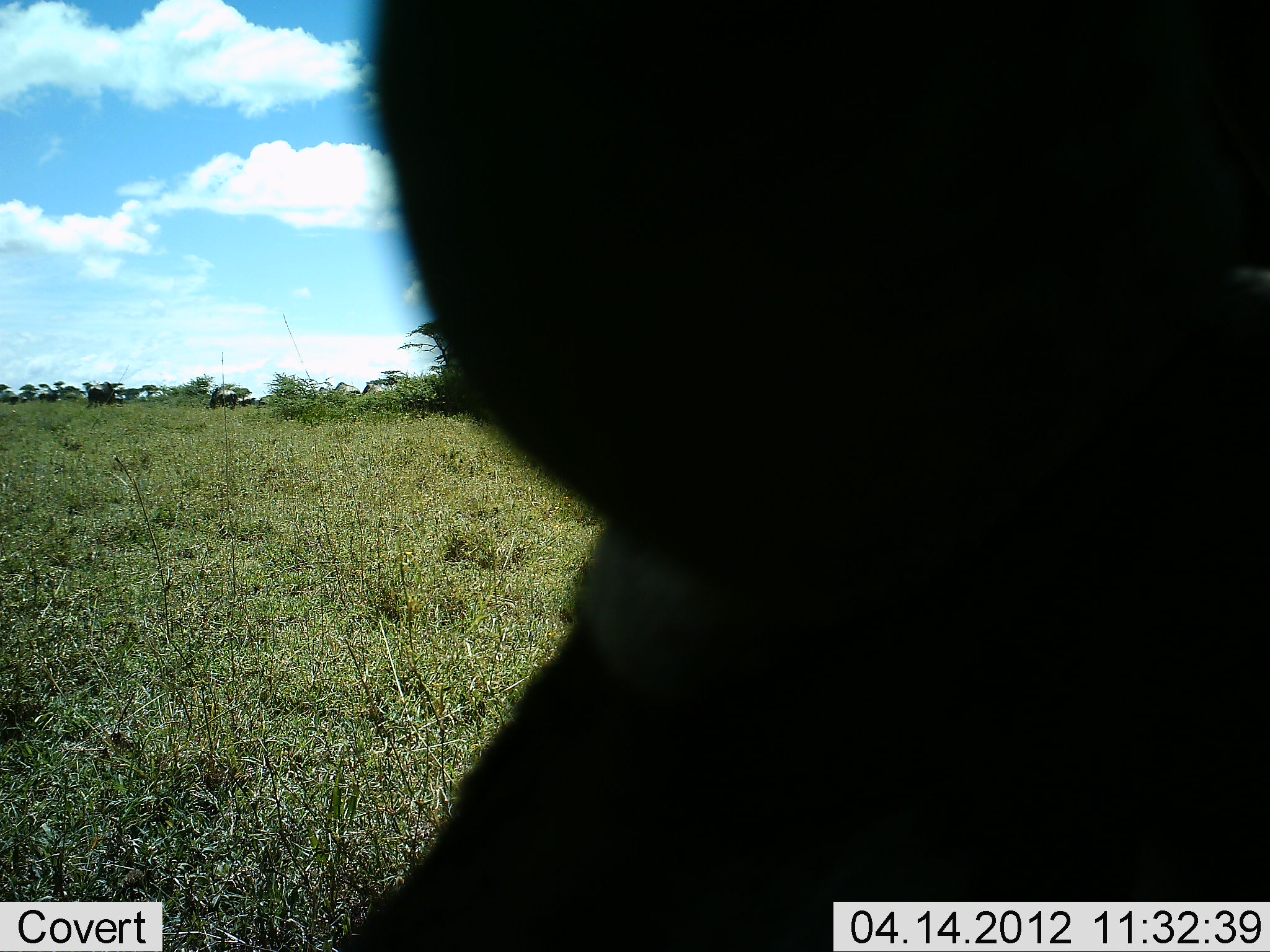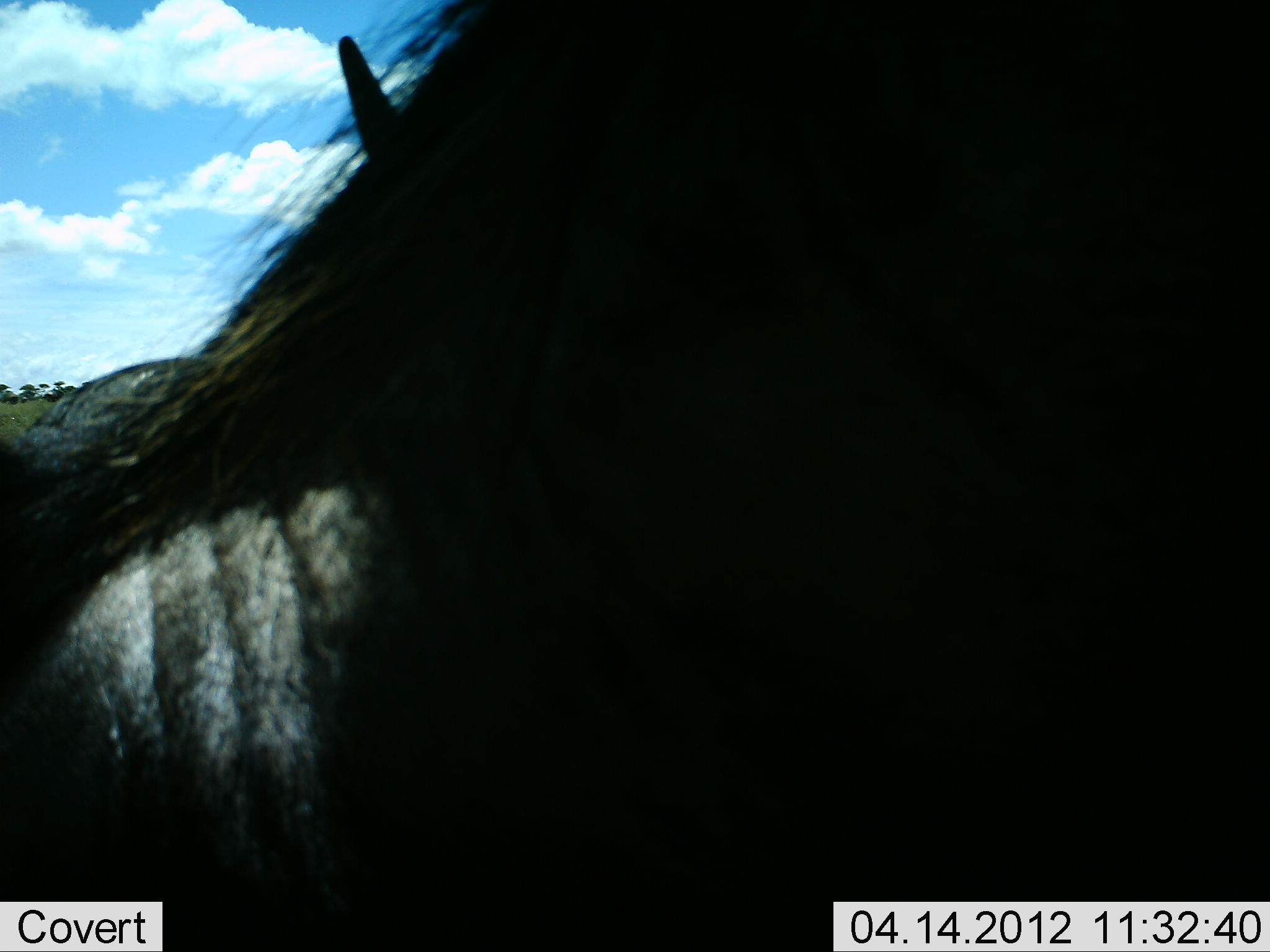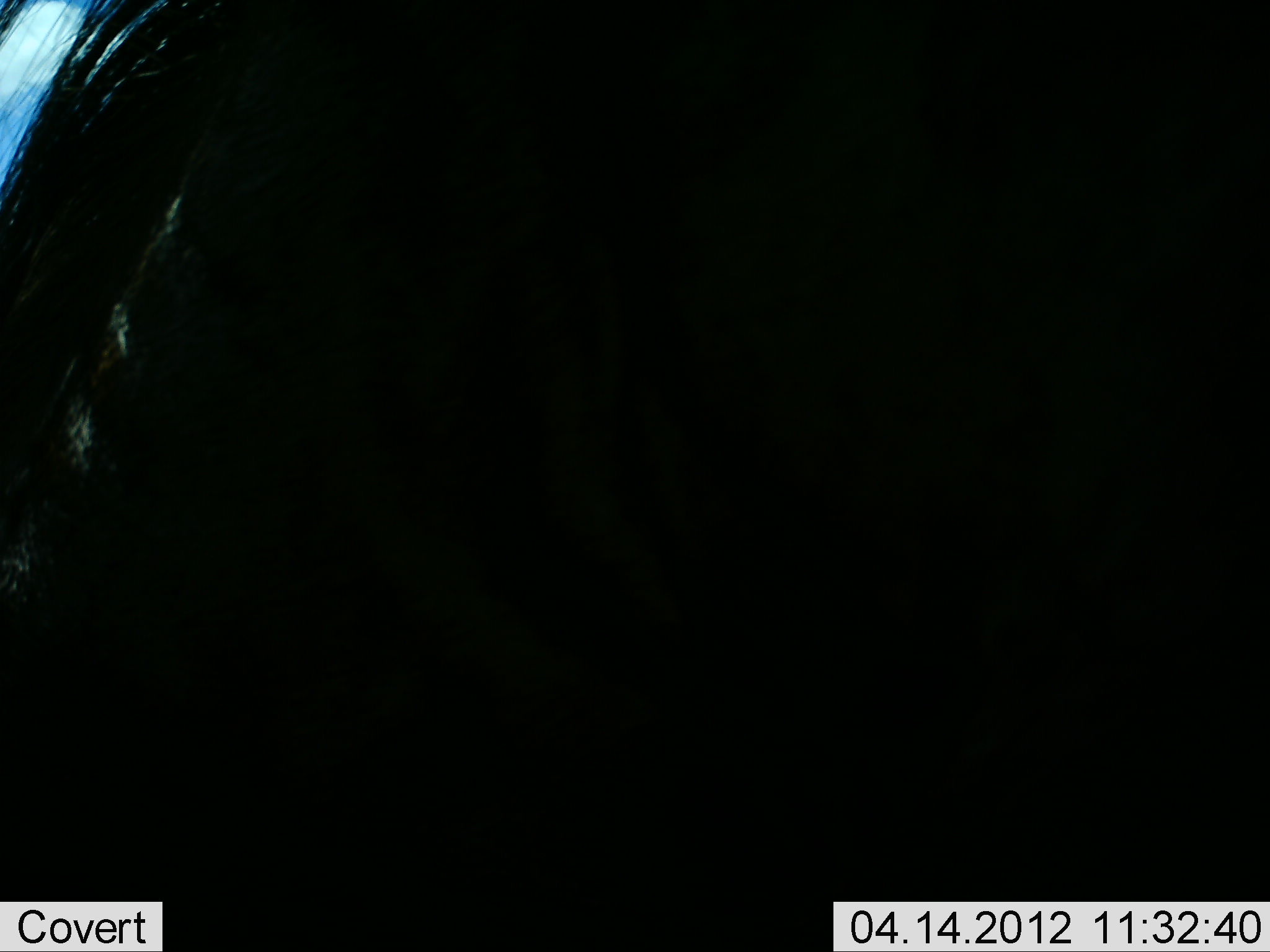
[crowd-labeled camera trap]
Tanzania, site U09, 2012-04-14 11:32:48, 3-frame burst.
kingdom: Animalia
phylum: Chordata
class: Mammalia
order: Artiodactyla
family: Bovidae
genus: Connochaetes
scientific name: Connochaetes taurinus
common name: blue wildebeest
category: wildebeest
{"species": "wildebeest (blue wildebeest) (Connochaetes taurinus)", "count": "1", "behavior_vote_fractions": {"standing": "65%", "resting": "15%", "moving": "30%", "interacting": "5%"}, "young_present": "0%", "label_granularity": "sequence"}